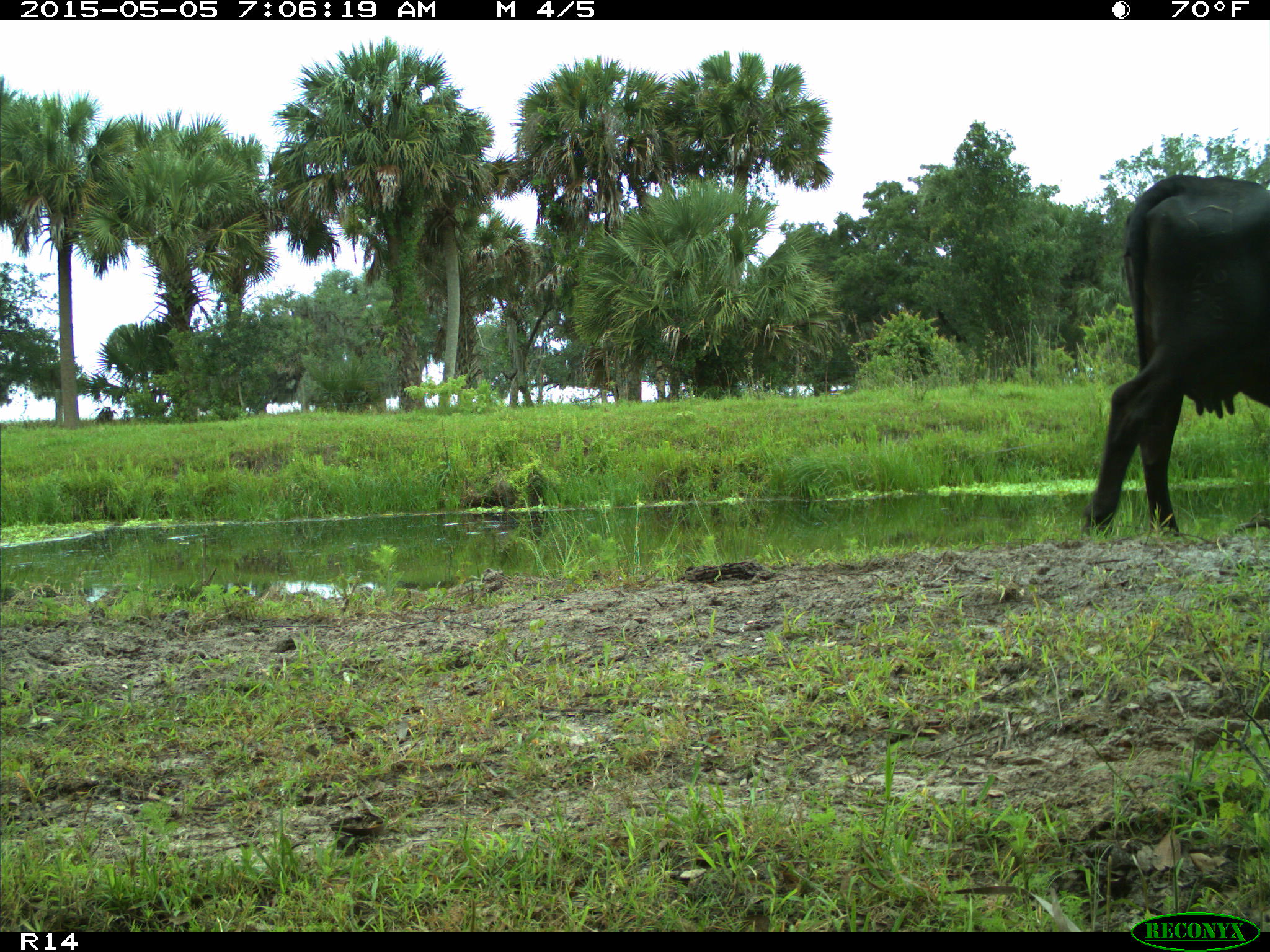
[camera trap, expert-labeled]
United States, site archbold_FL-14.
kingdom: Animalia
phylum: Chordata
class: Mammalia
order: Artiodactyla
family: Bovidae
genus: Bos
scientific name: Bos taurus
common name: domestic cow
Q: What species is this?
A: Bos taurus (domestic cow).